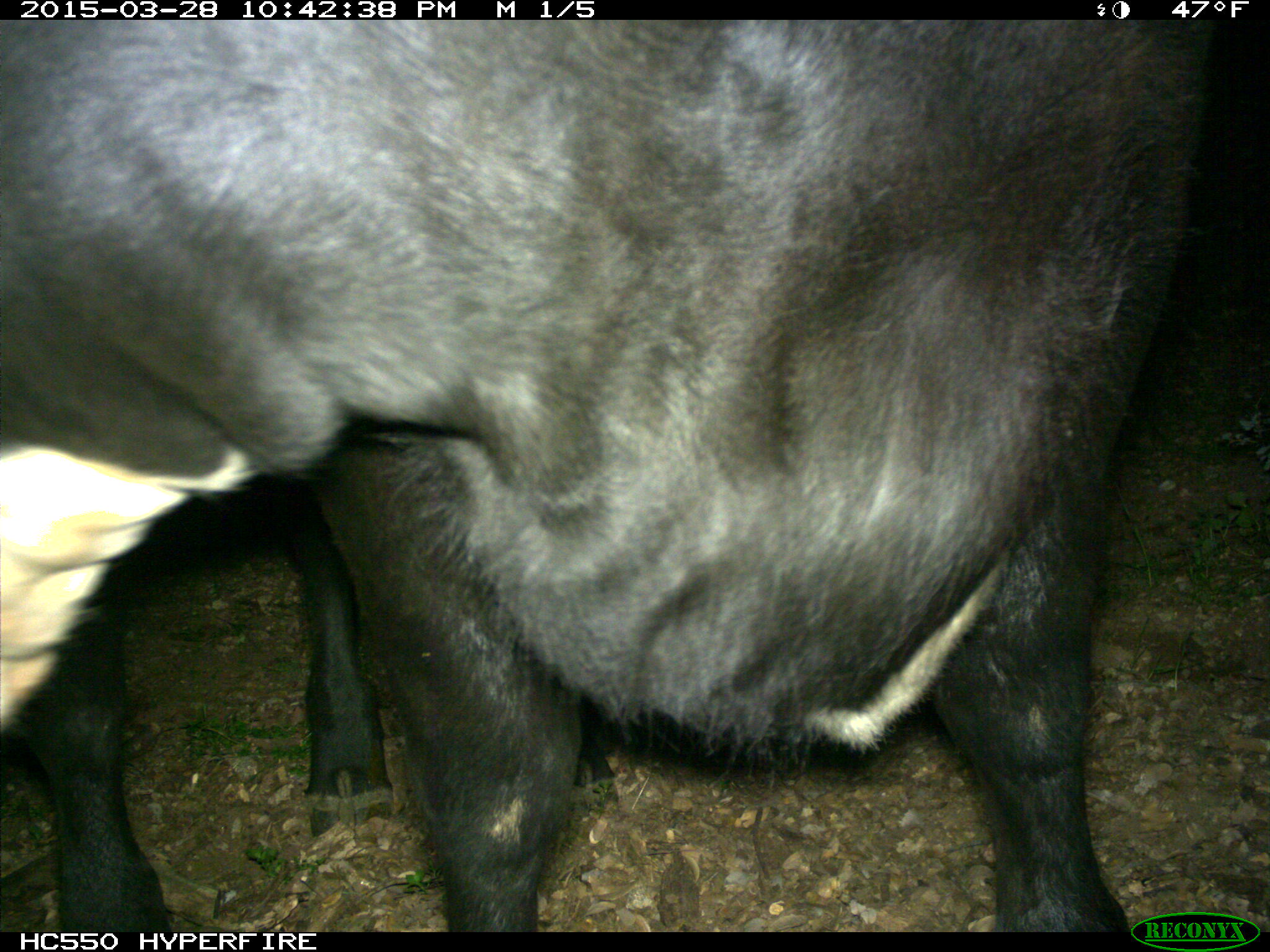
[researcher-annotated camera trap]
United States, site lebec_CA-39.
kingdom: Animalia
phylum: Chordata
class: Mammalia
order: Artiodactyla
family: Bovidae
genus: Bos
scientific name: Bos taurus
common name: domestic cow